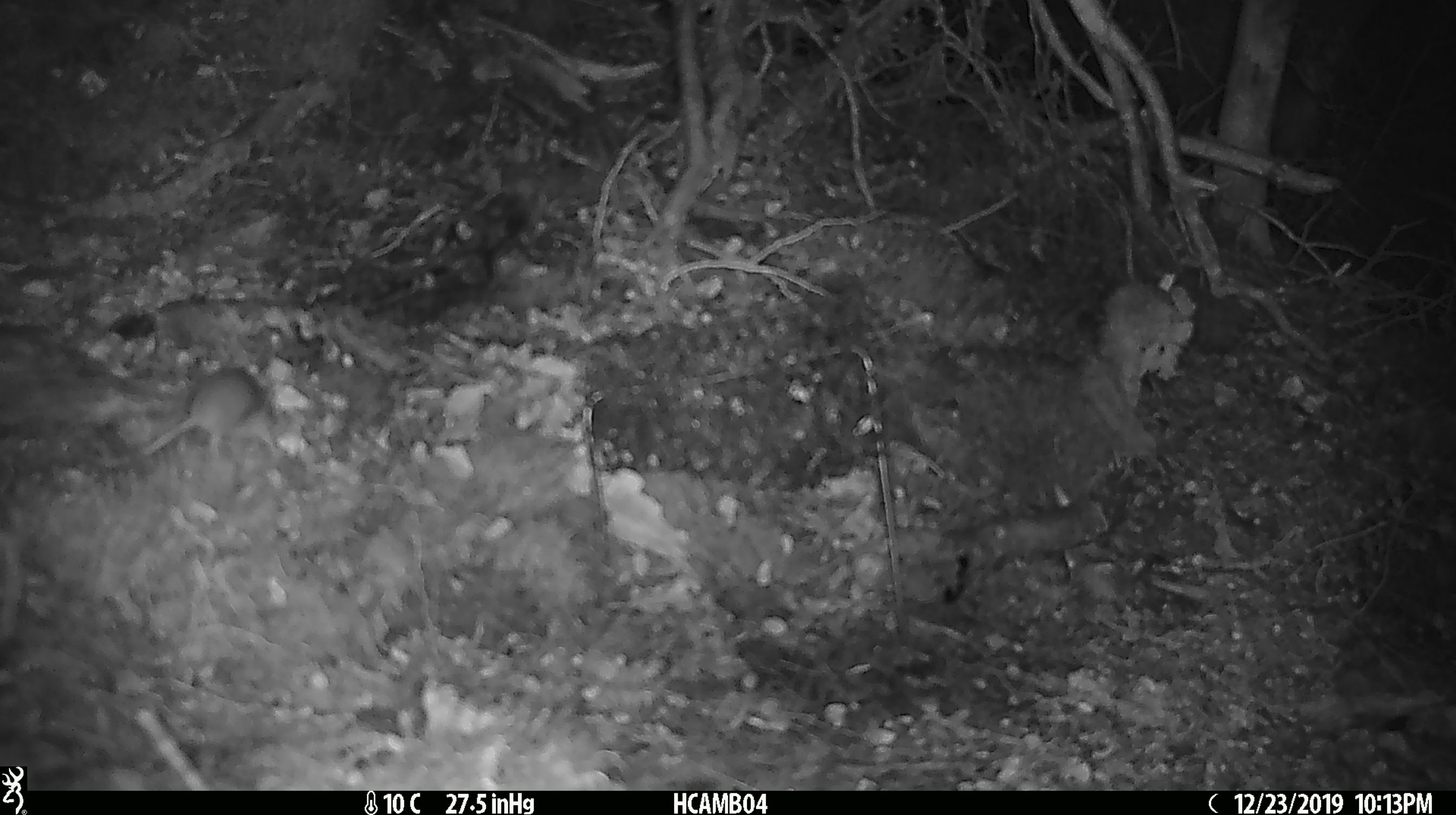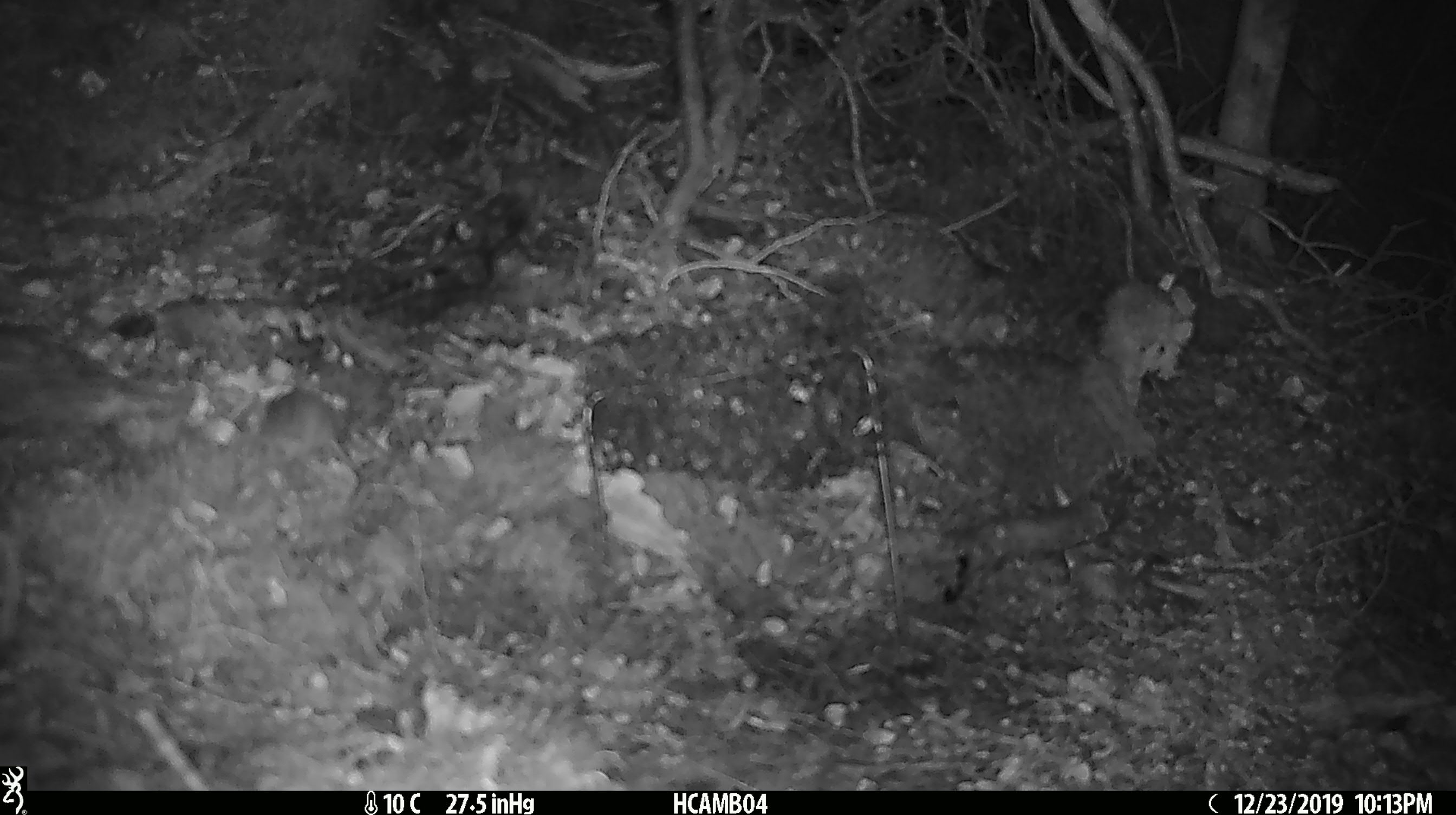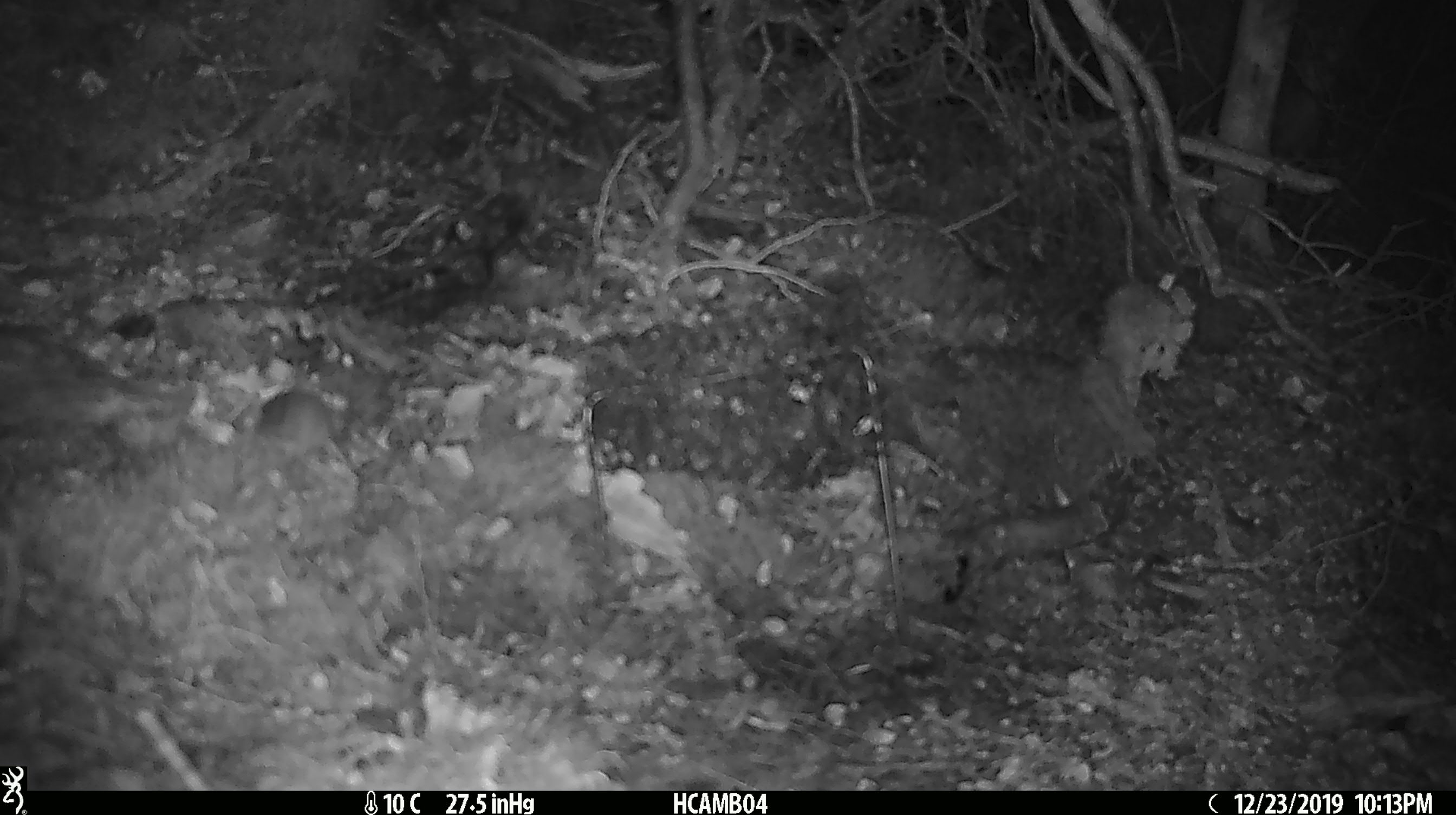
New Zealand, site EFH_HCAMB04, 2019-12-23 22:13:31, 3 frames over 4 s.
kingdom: Animalia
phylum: Chordata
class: Mammalia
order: Rodentia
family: Muridae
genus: Mus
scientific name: Mus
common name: mouse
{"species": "mouse (Mus)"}